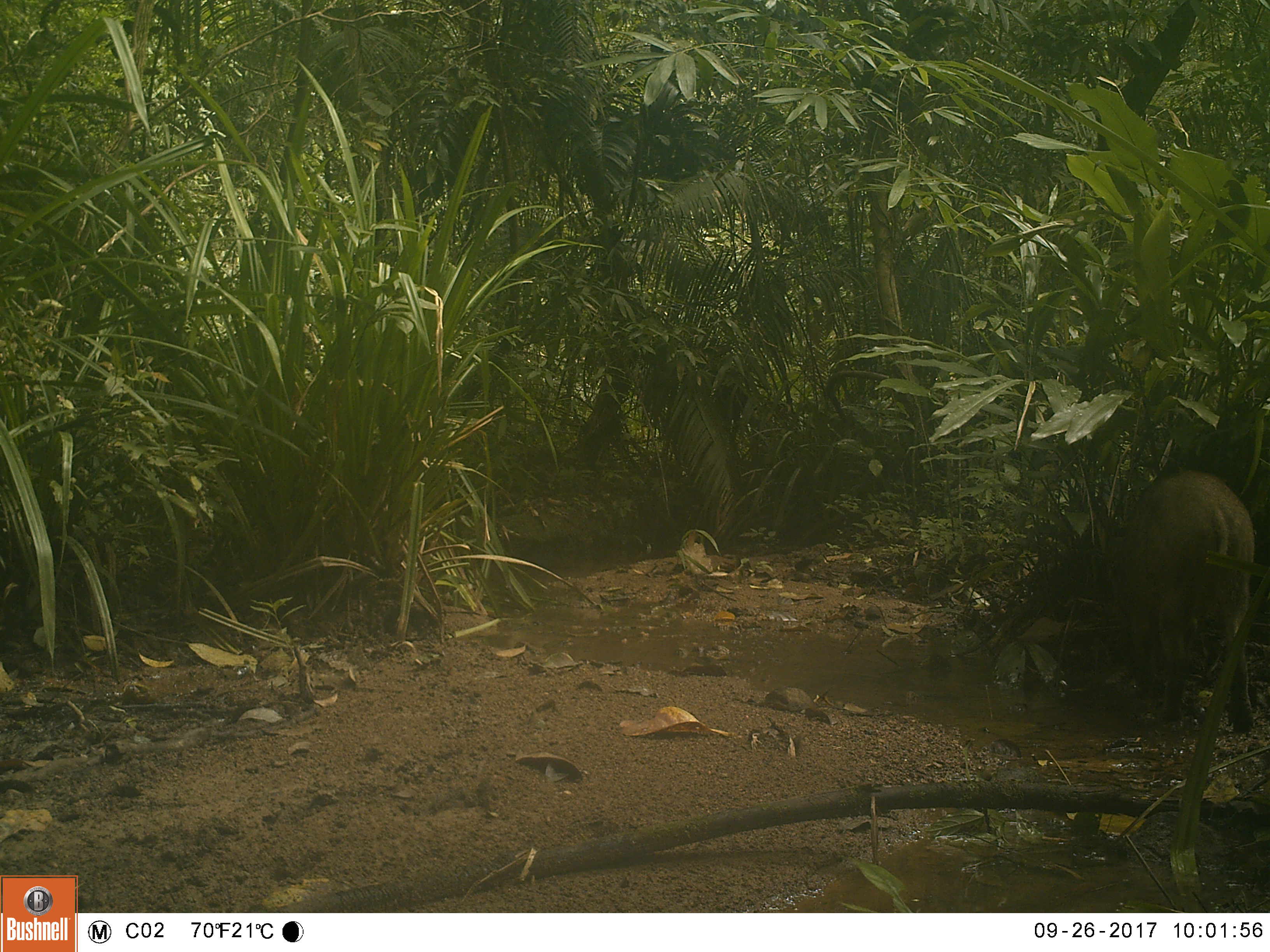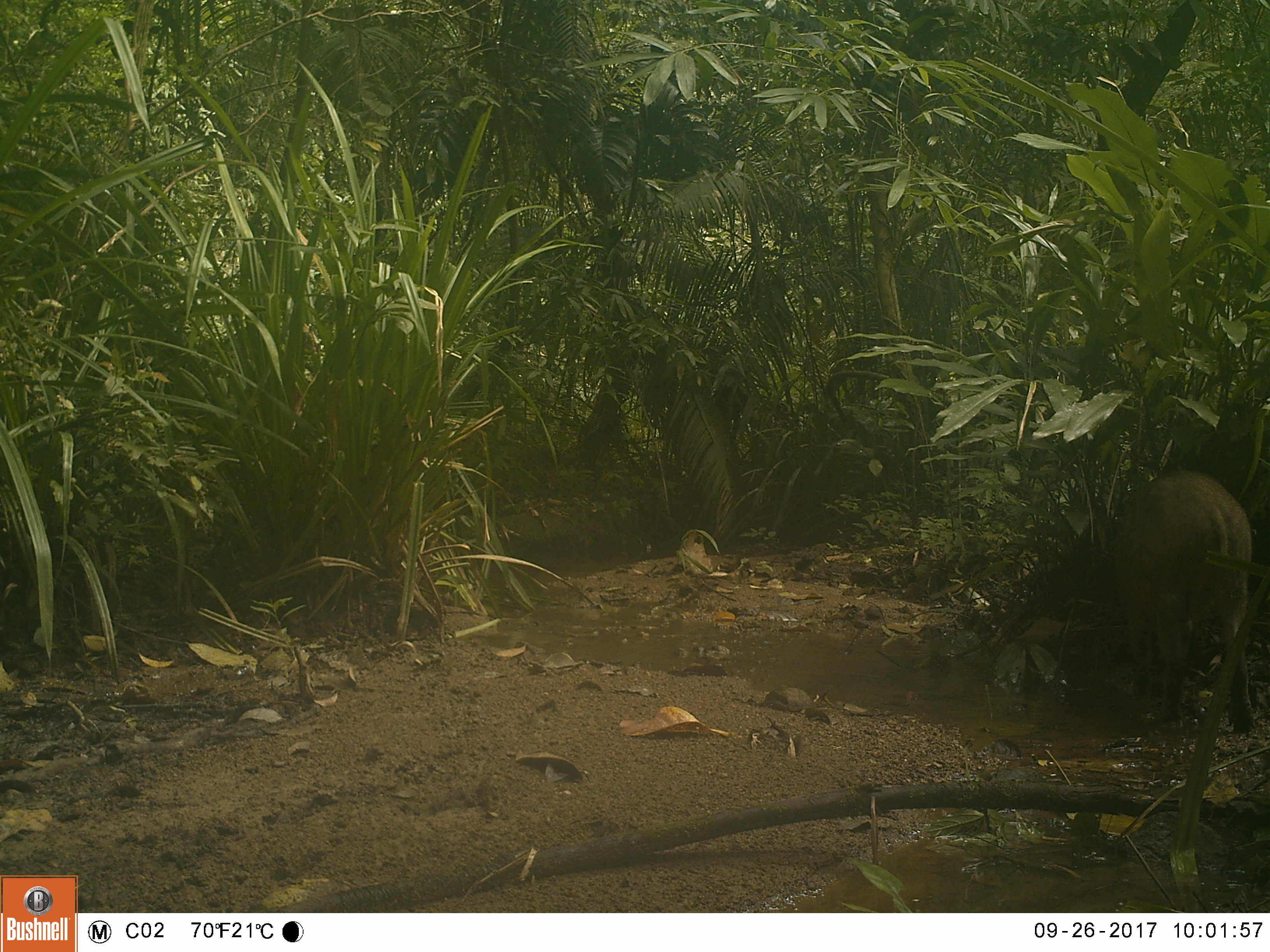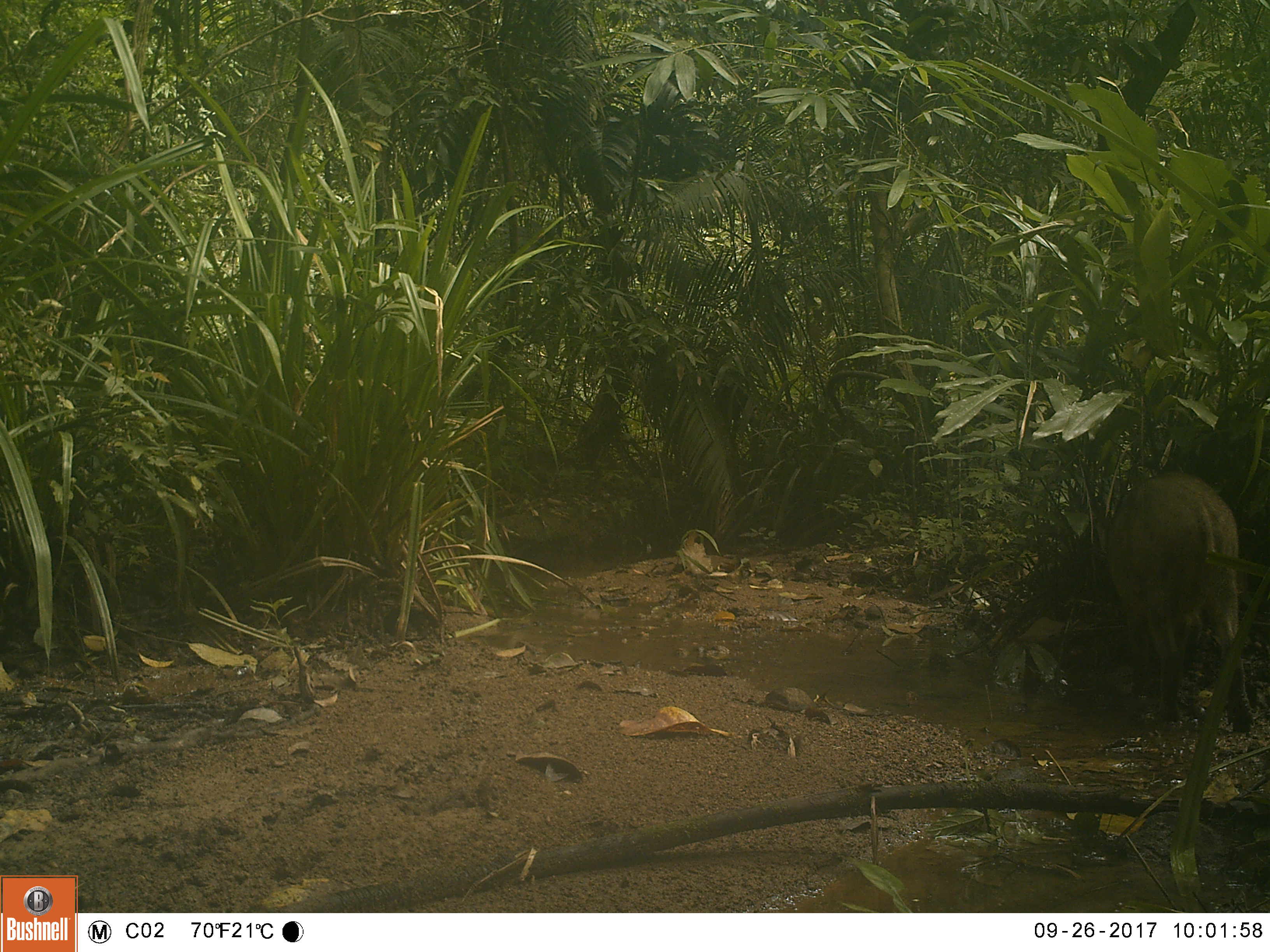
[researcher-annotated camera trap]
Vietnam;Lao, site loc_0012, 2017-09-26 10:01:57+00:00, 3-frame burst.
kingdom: Animalia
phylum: Chordata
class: Mammalia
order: Artiodactyla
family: Suidae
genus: Sus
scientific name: Sus scrofa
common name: eurasian wild pig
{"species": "eurasian wild pig (Sus scrofa)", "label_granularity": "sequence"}